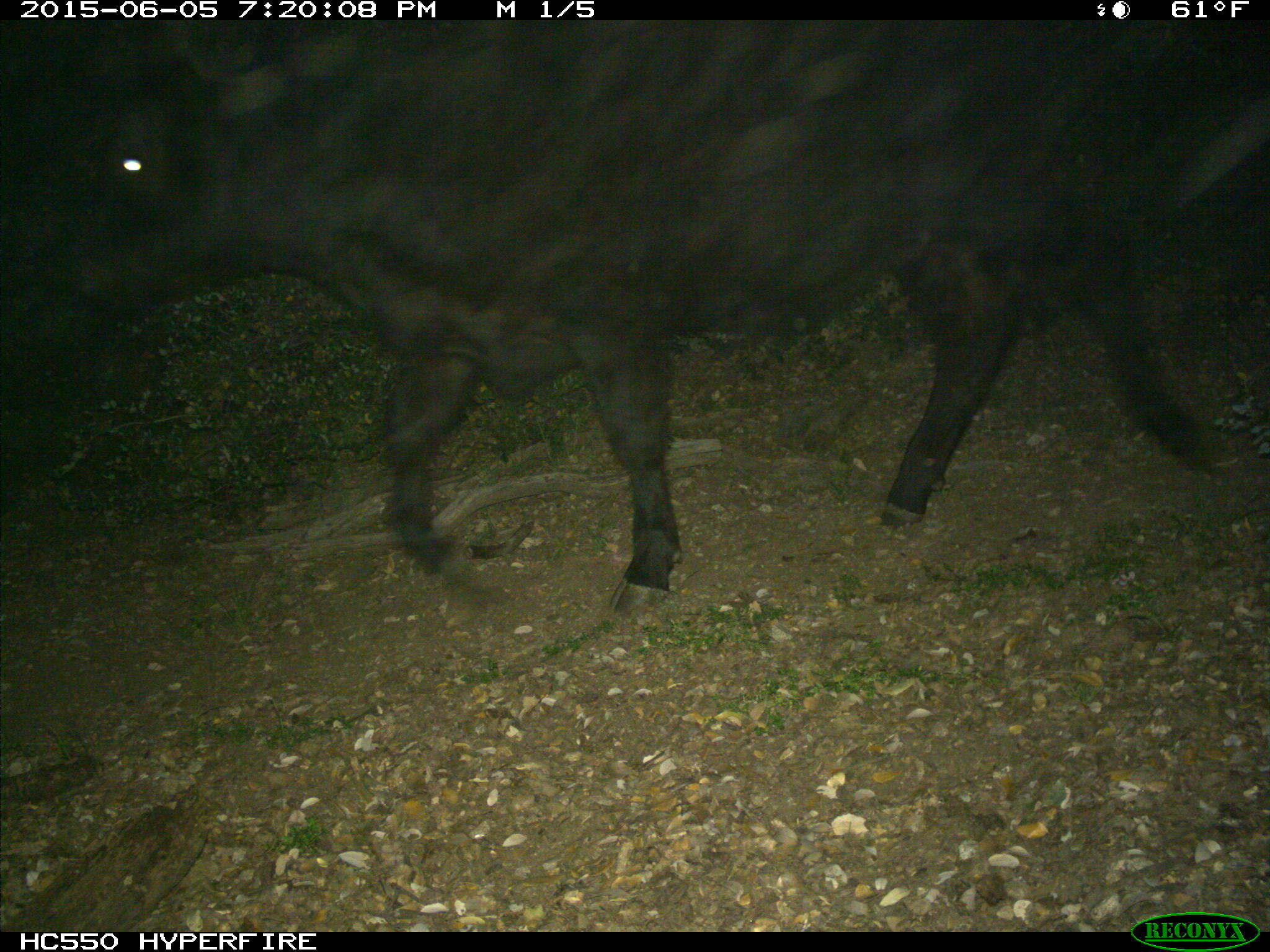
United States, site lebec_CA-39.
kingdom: Animalia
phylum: Chordata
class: Mammalia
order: Artiodactyla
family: Bovidae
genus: Bos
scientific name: Bos taurus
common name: domestic cow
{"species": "Bos taurus (domestic cow)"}